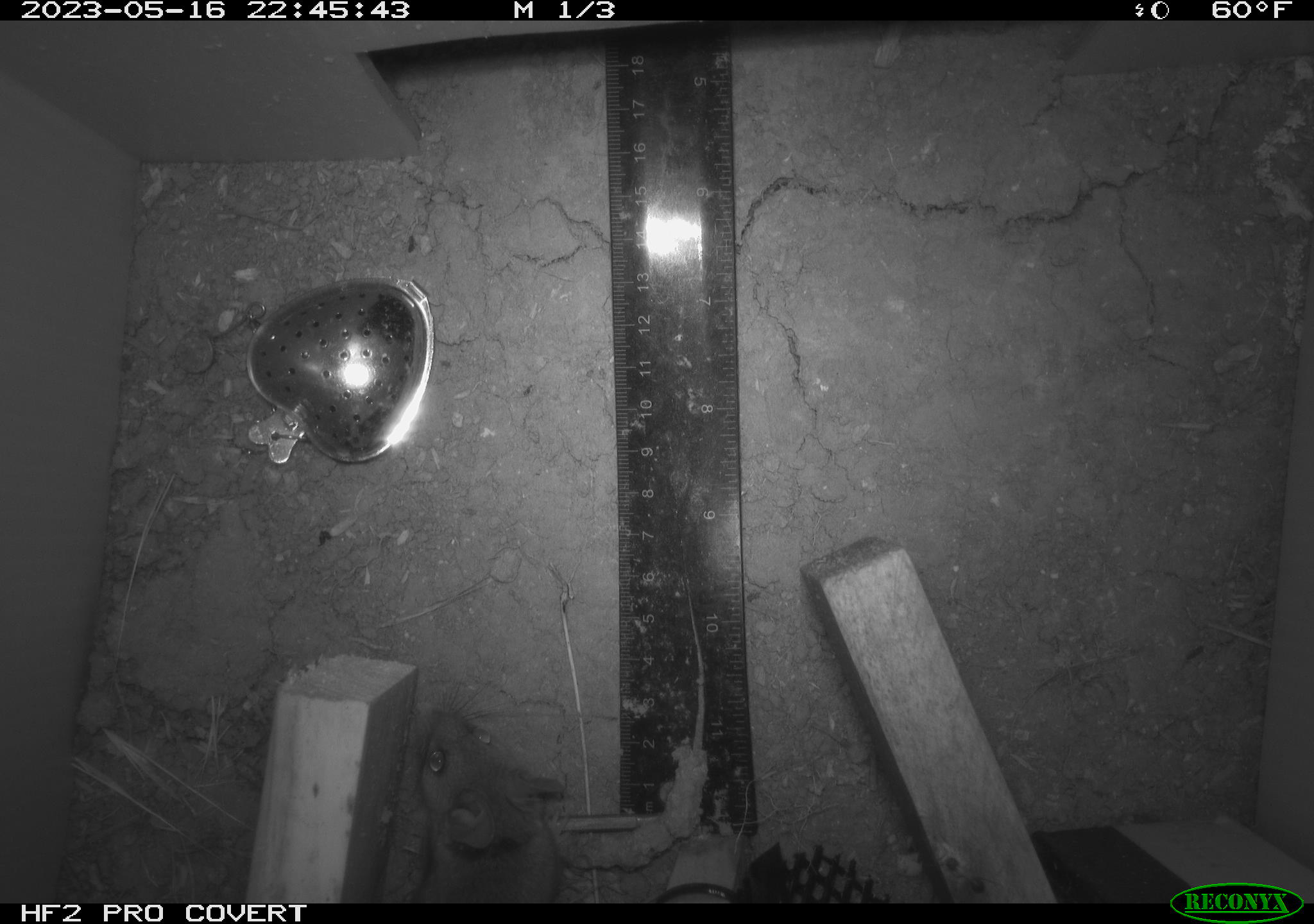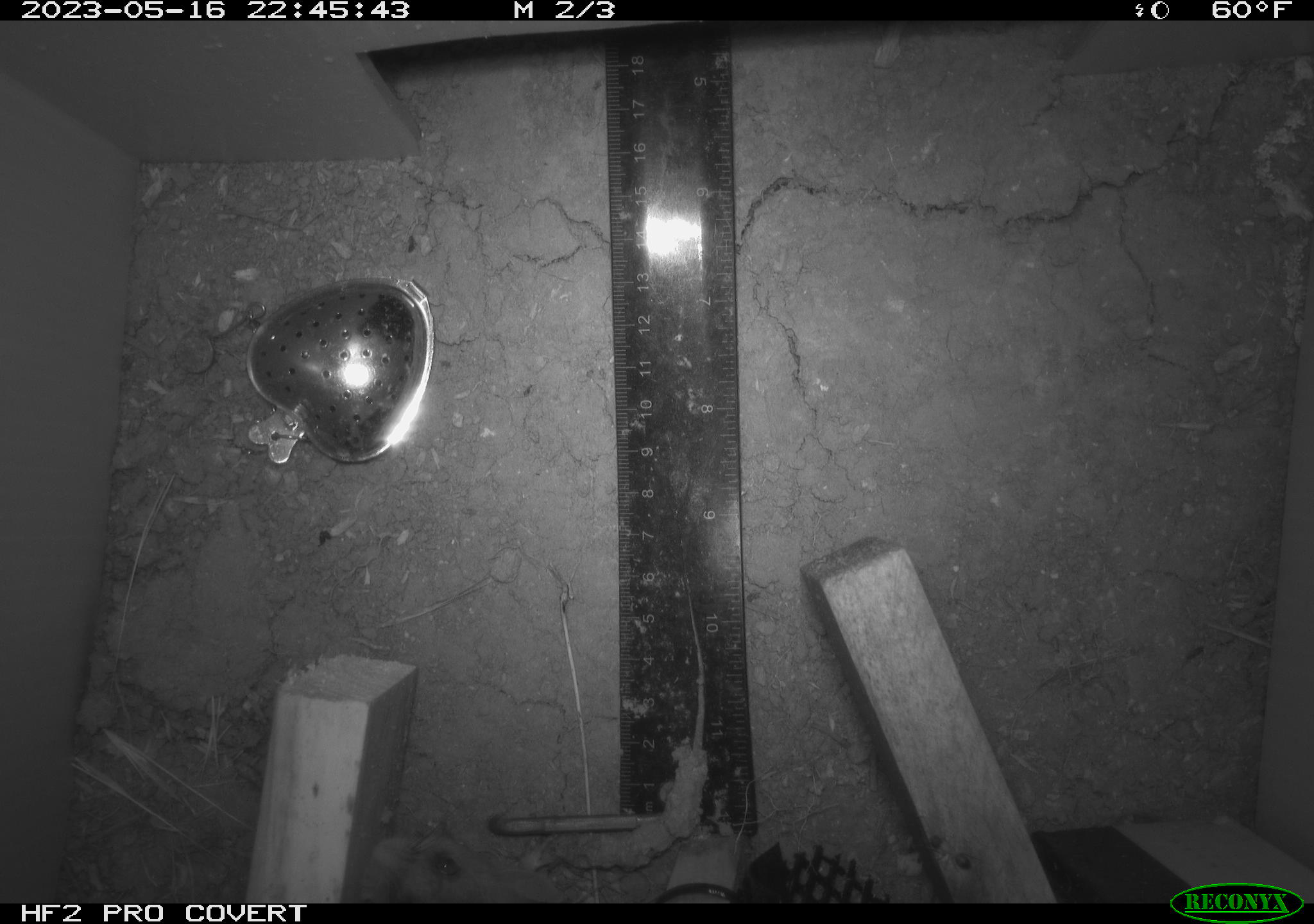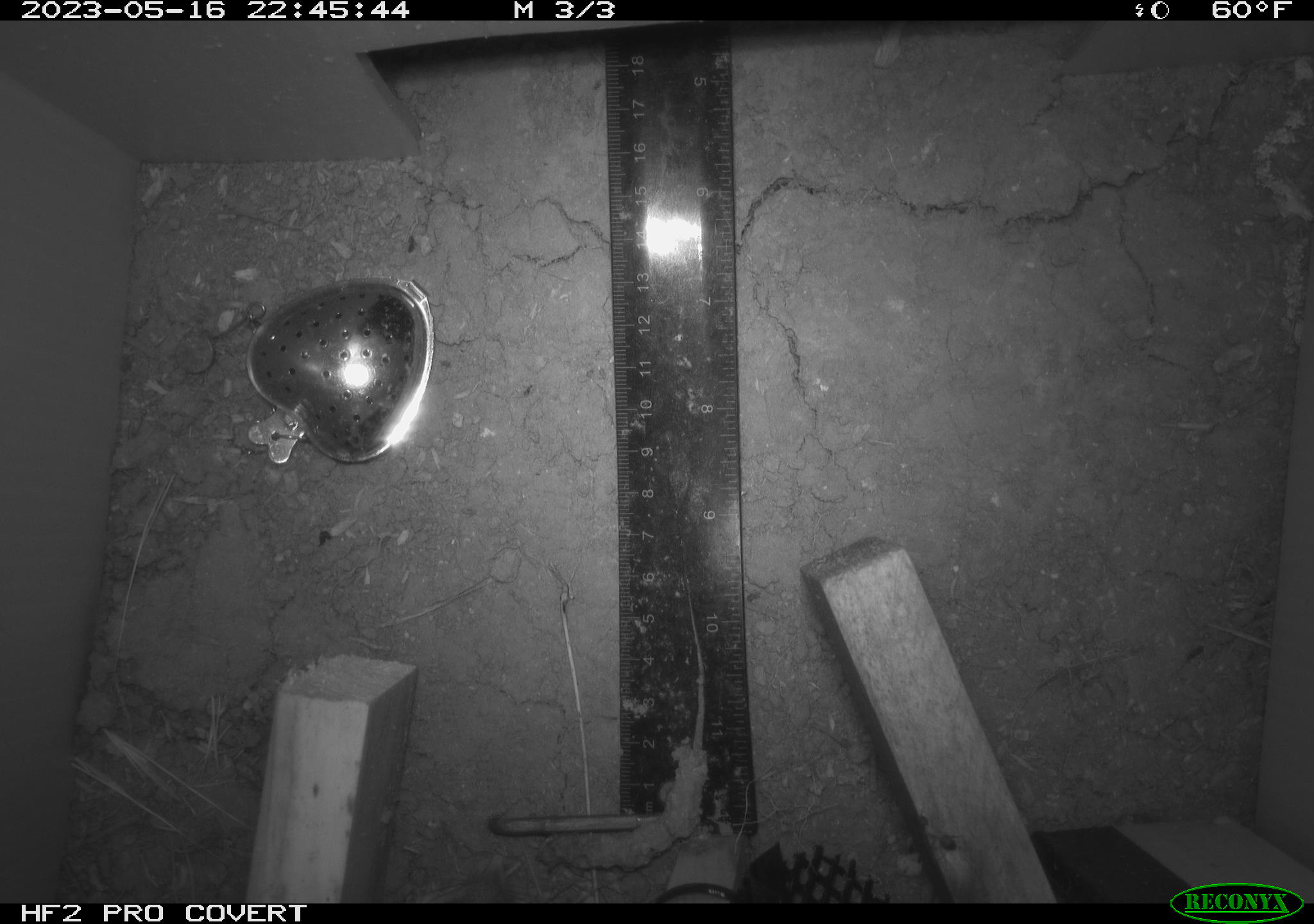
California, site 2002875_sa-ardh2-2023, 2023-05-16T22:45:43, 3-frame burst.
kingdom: Animalia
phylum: Chordata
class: Mammalia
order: Rodentia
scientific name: Rodentia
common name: mouse species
Mouse species (Rodentia).